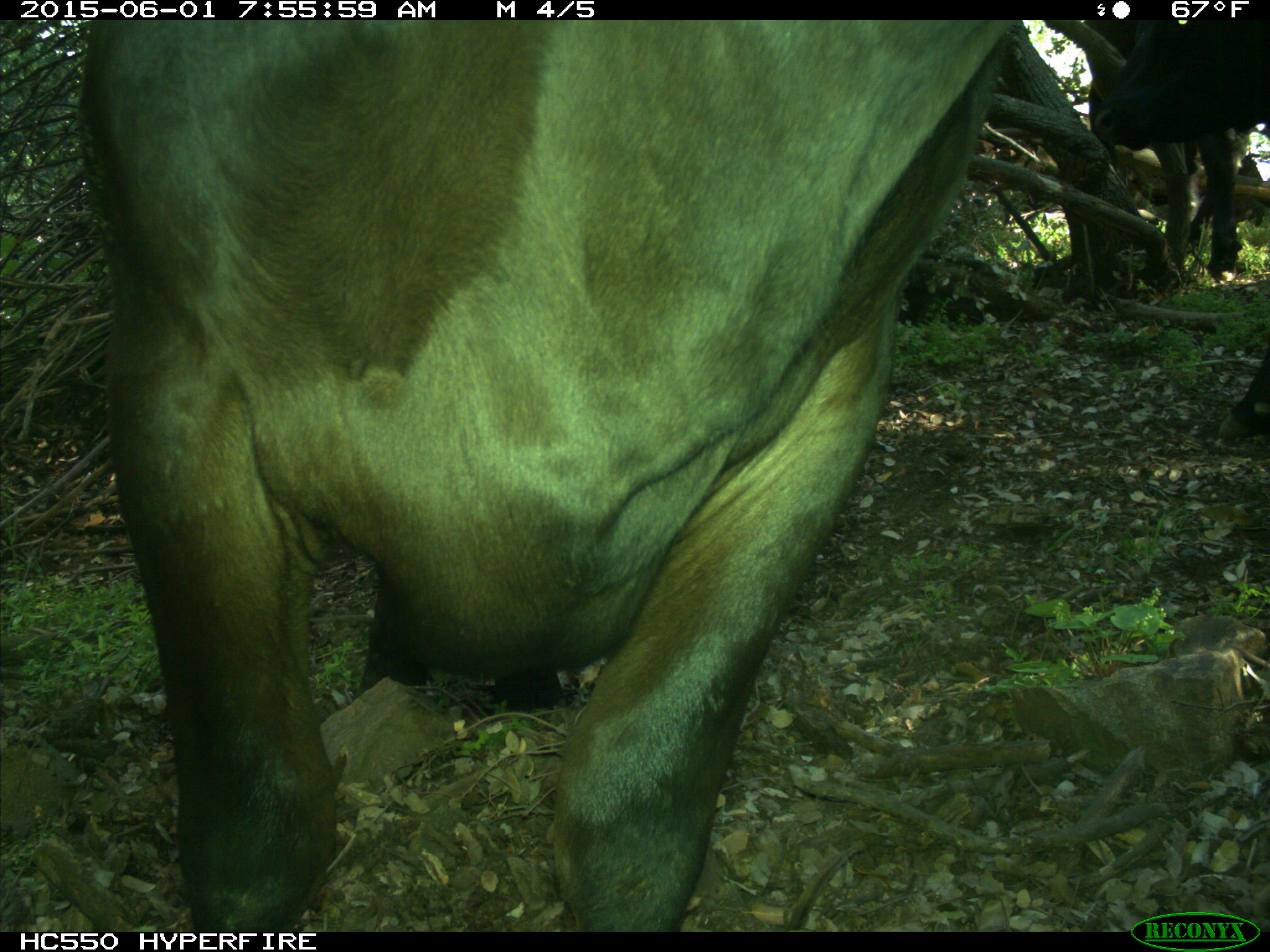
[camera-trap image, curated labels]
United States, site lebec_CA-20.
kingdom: Animalia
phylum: Chordata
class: Mammalia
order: Artiodactyla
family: Bovidae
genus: Bos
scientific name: Bos taurus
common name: domestic cow